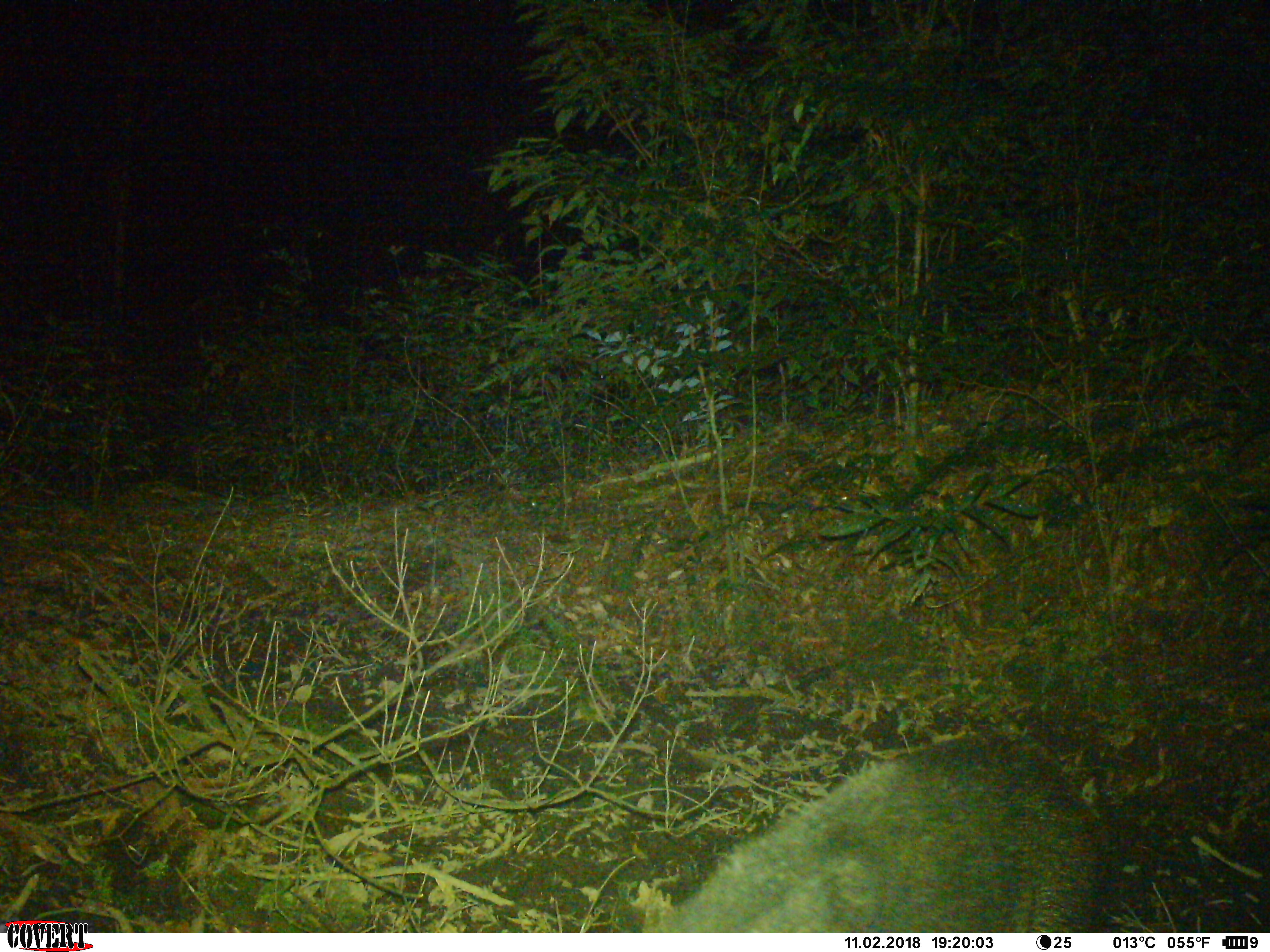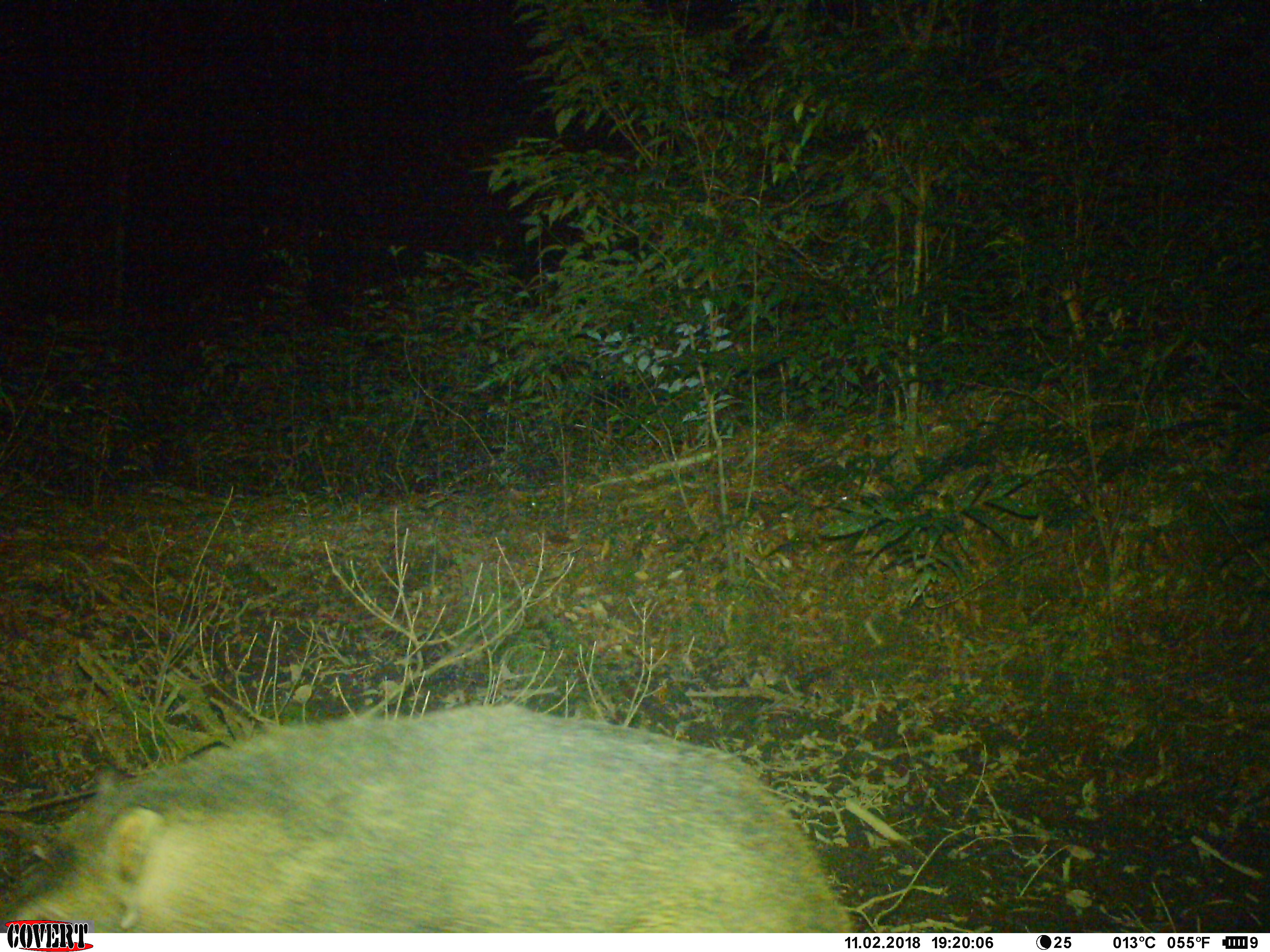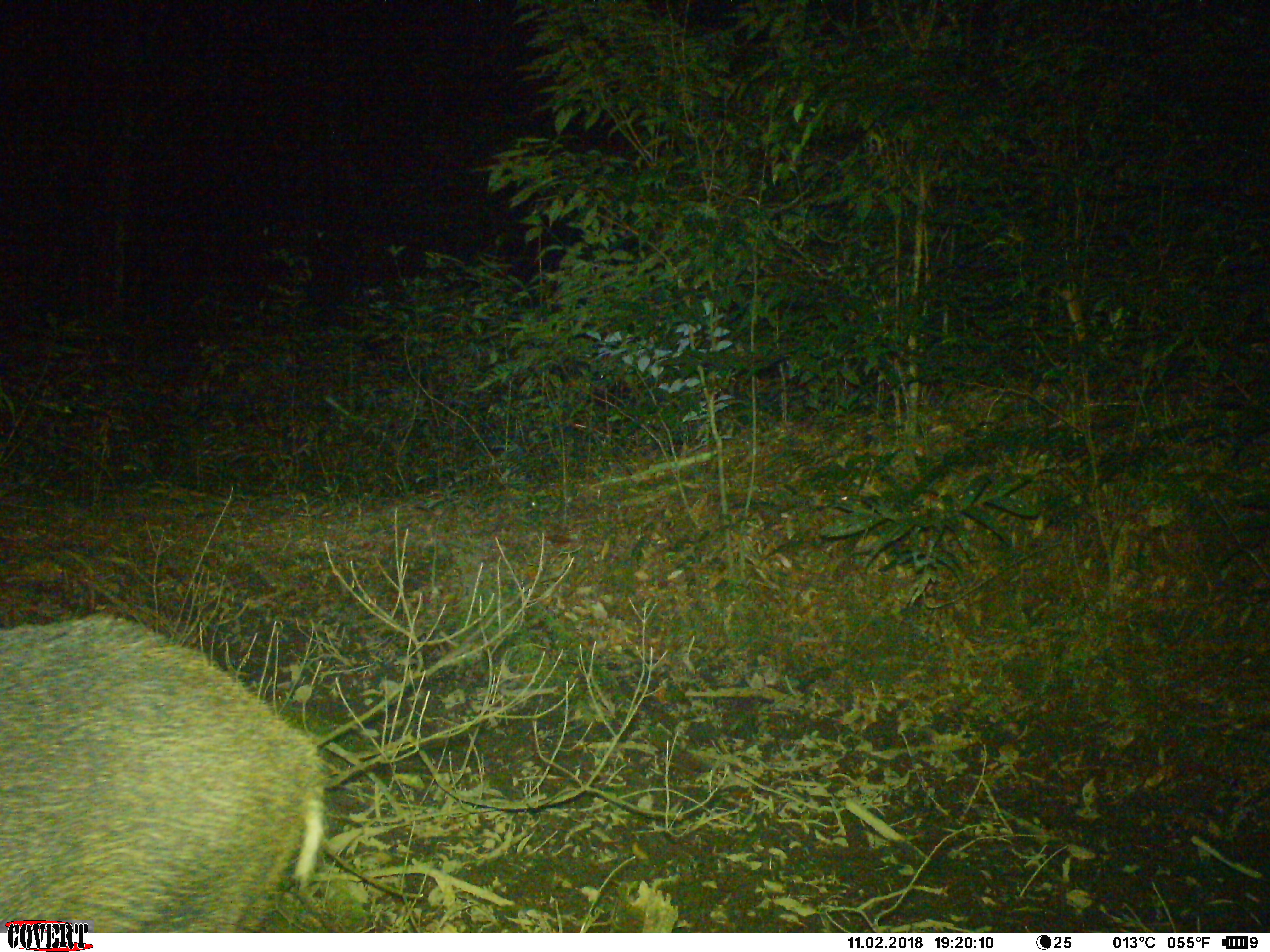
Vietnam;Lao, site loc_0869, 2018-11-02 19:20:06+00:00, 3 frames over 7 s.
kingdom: Animalia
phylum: Chordata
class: Mammalia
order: Artiodactyla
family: Suidae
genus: Sus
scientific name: Sus scrofa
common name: eurasian wild pig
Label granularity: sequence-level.